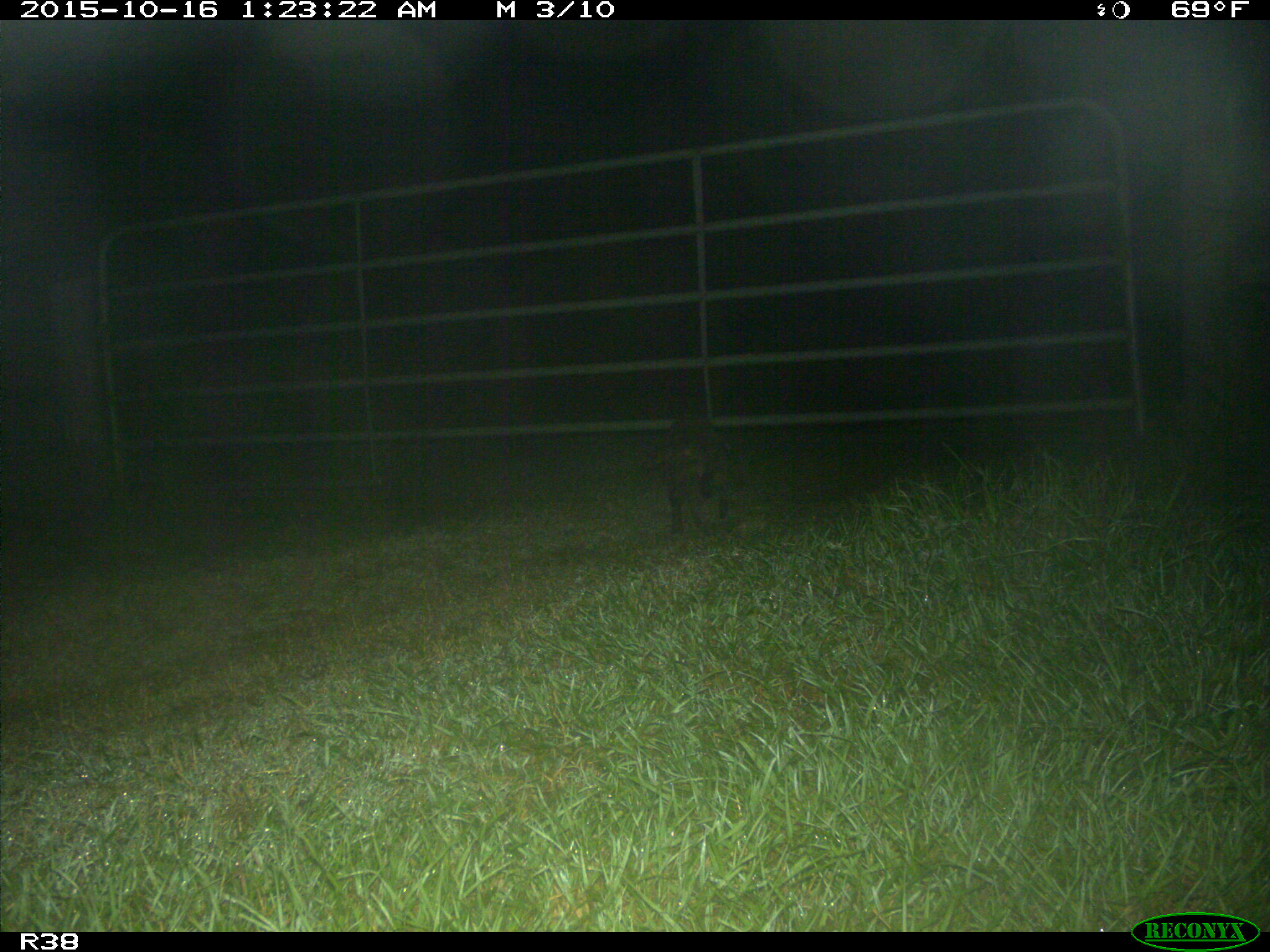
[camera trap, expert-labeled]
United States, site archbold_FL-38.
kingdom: Animalia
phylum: Chordata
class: Mammalia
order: Carnivora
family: Procyonidae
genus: Procyon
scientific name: Procyon lotor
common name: common raccoon